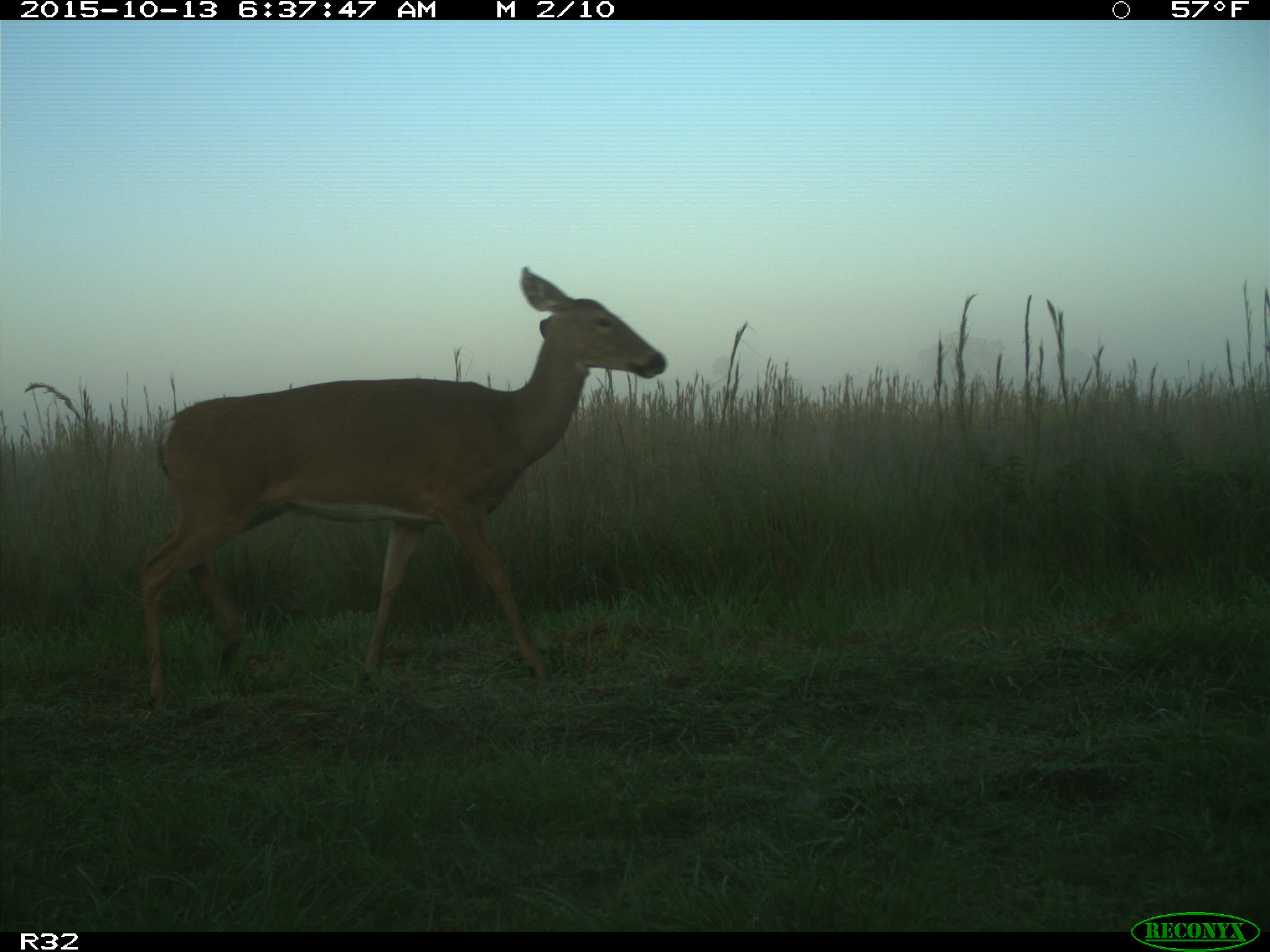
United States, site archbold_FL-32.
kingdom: Animalia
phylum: Chordata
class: Mammalia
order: Artiodactyla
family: Cervidae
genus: Odocoileus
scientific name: Odocoileus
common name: deer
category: unidentified deer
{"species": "unidentified deer (deer) (Odocoileus)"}